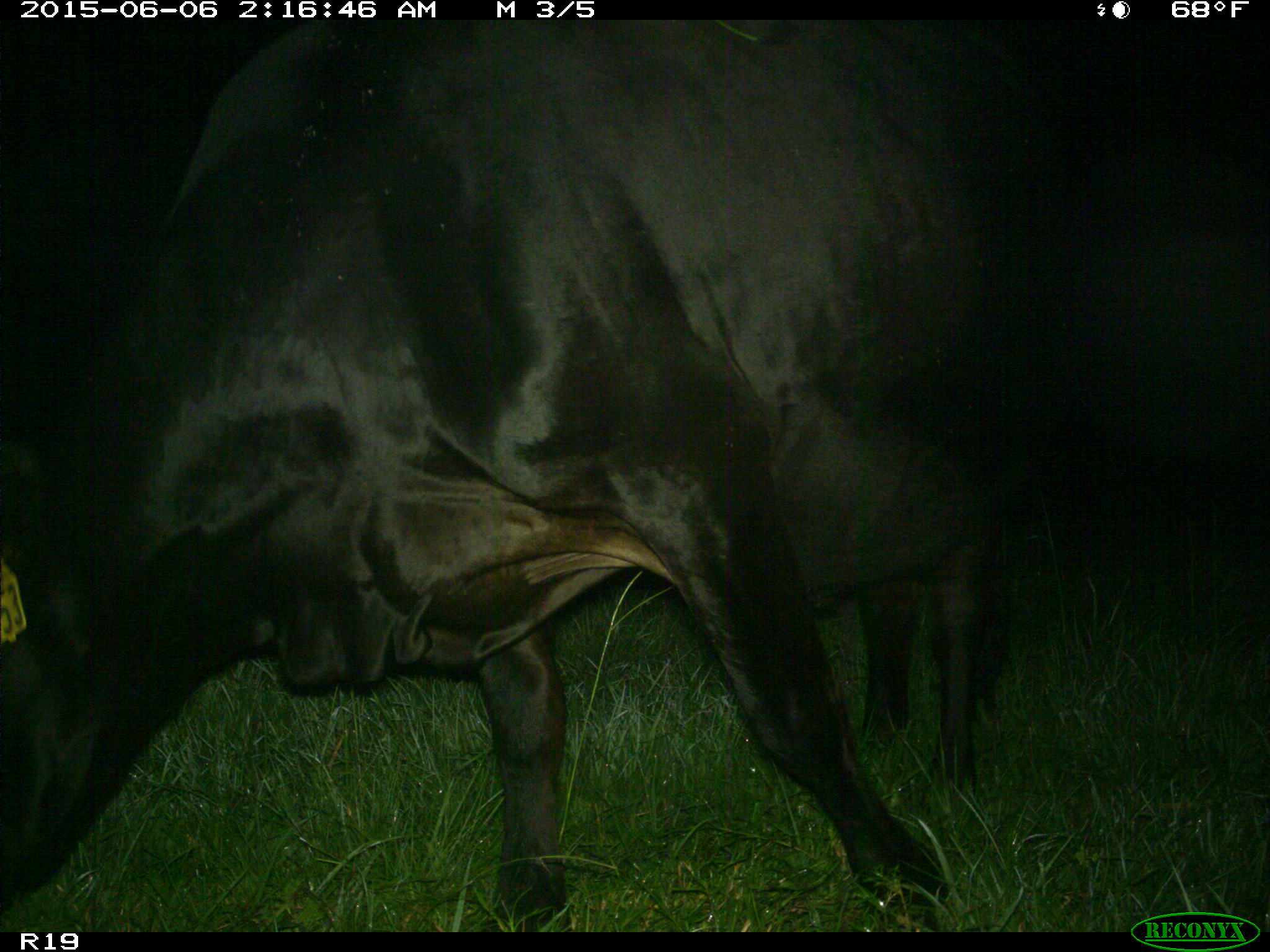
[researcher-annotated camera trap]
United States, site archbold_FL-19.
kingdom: Animalia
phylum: Chordata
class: Mammalia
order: Artiodactyla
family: Bovidae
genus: Bos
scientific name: Bos taurus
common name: domestic cow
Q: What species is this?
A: Bos taurus (domestic cow).